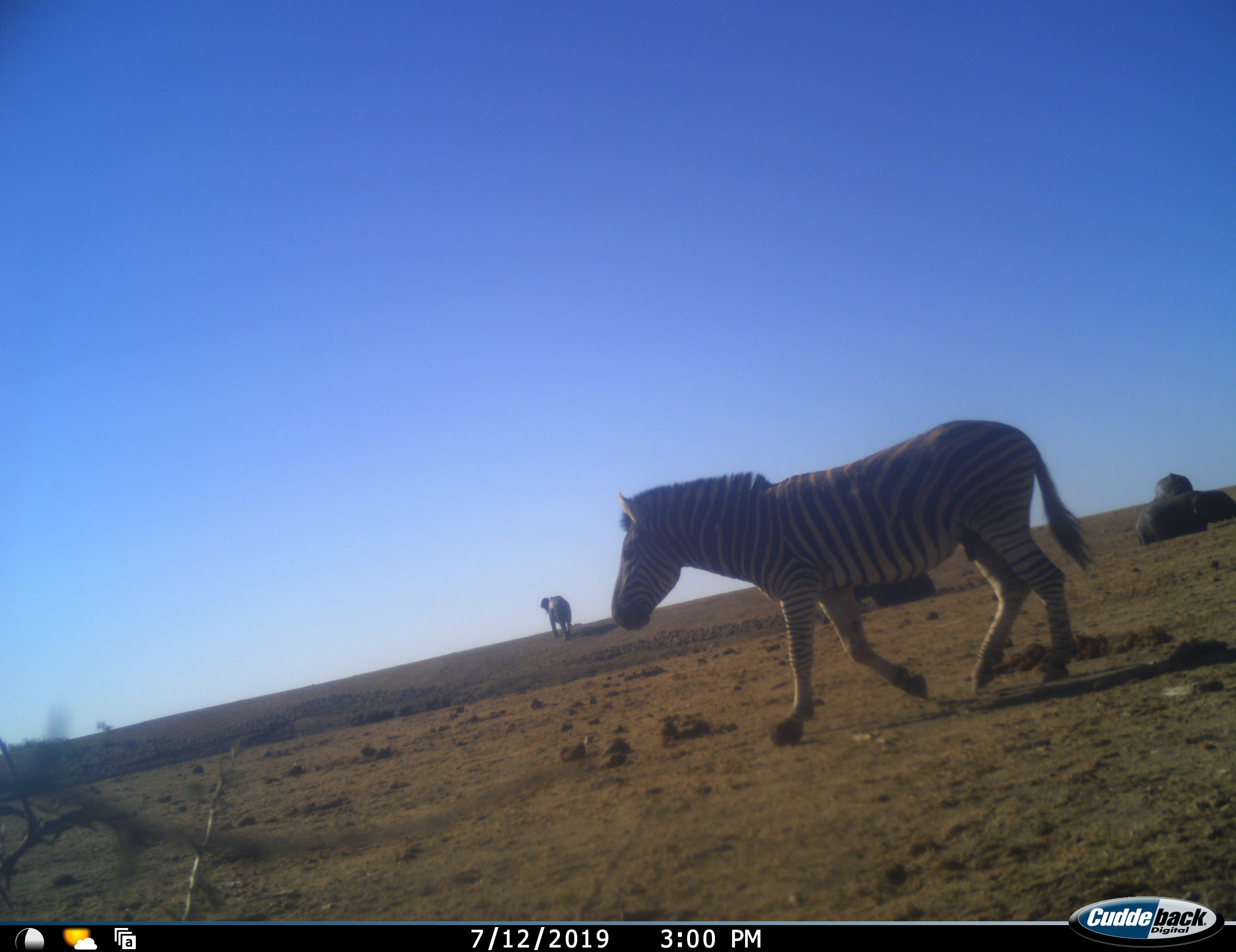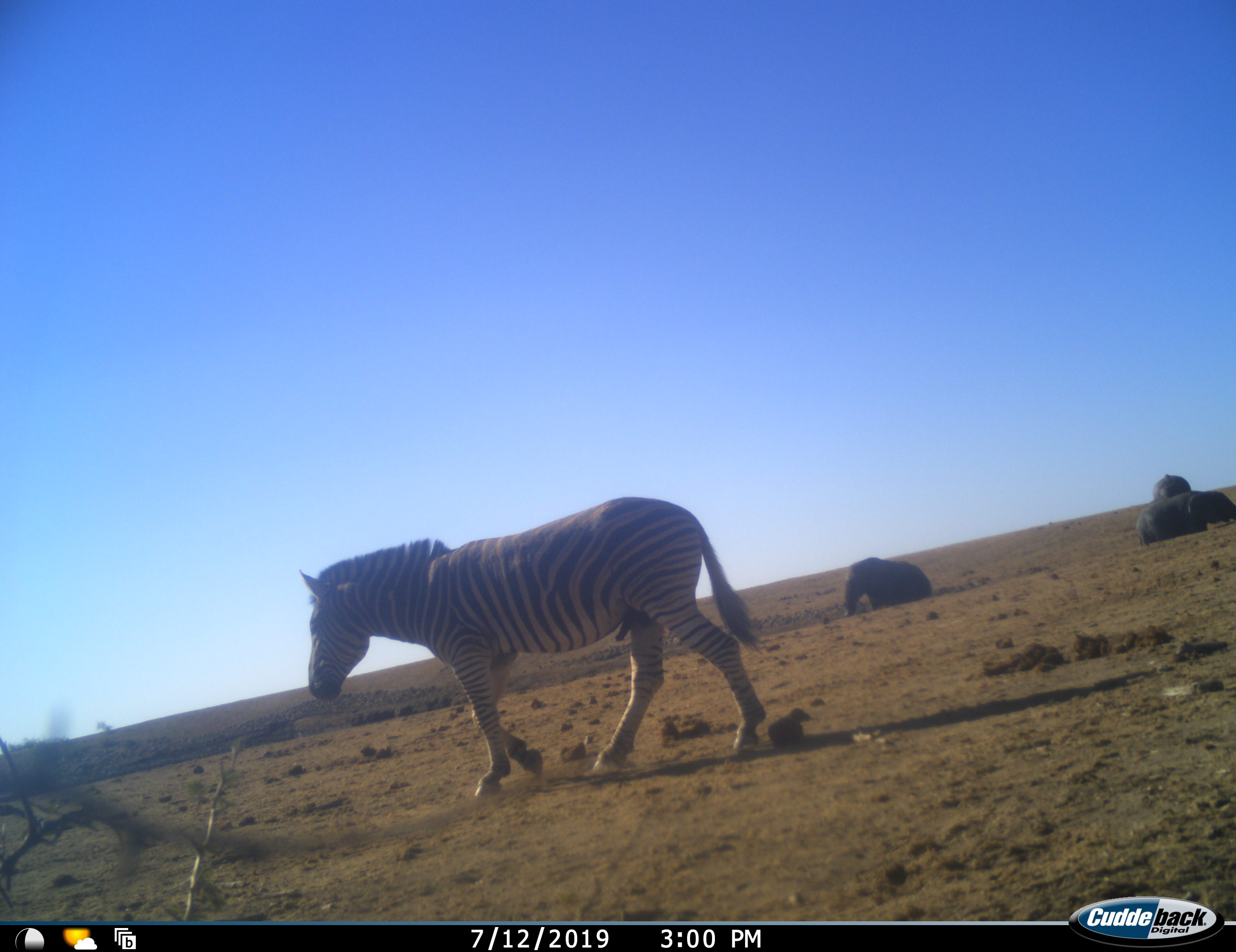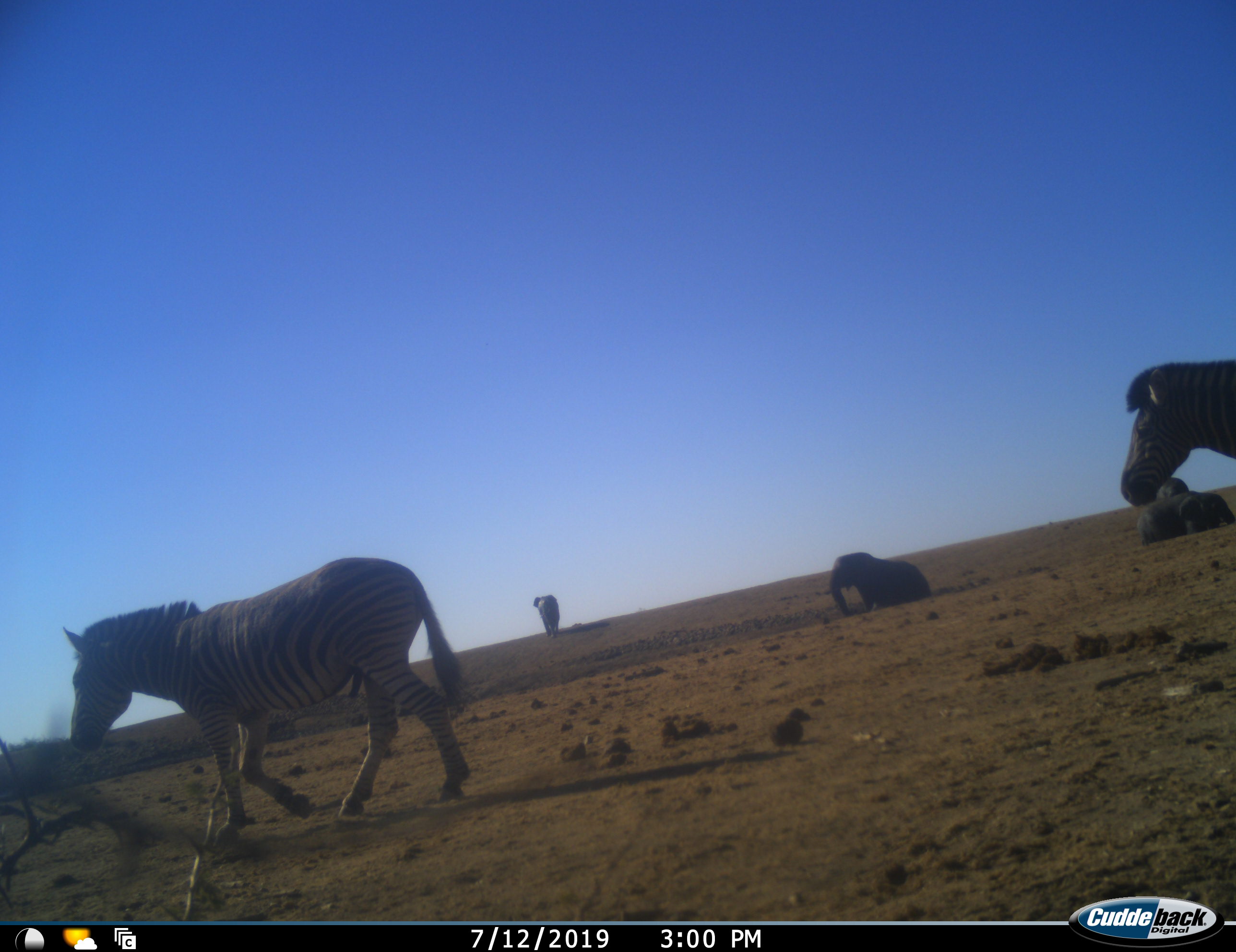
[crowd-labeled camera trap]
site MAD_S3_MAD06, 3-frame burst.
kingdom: Animalia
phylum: Chordata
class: Mammalia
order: Proboscidea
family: Elephantidae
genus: Loxodonta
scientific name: Loxodonta africana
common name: african bush elephant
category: elephant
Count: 4.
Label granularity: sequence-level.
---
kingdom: Animalia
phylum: Chordata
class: Mammalia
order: Perissodactyla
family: Equidae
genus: Equus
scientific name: Equus quagga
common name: plains zebra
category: zebraplains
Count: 2.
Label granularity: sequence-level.